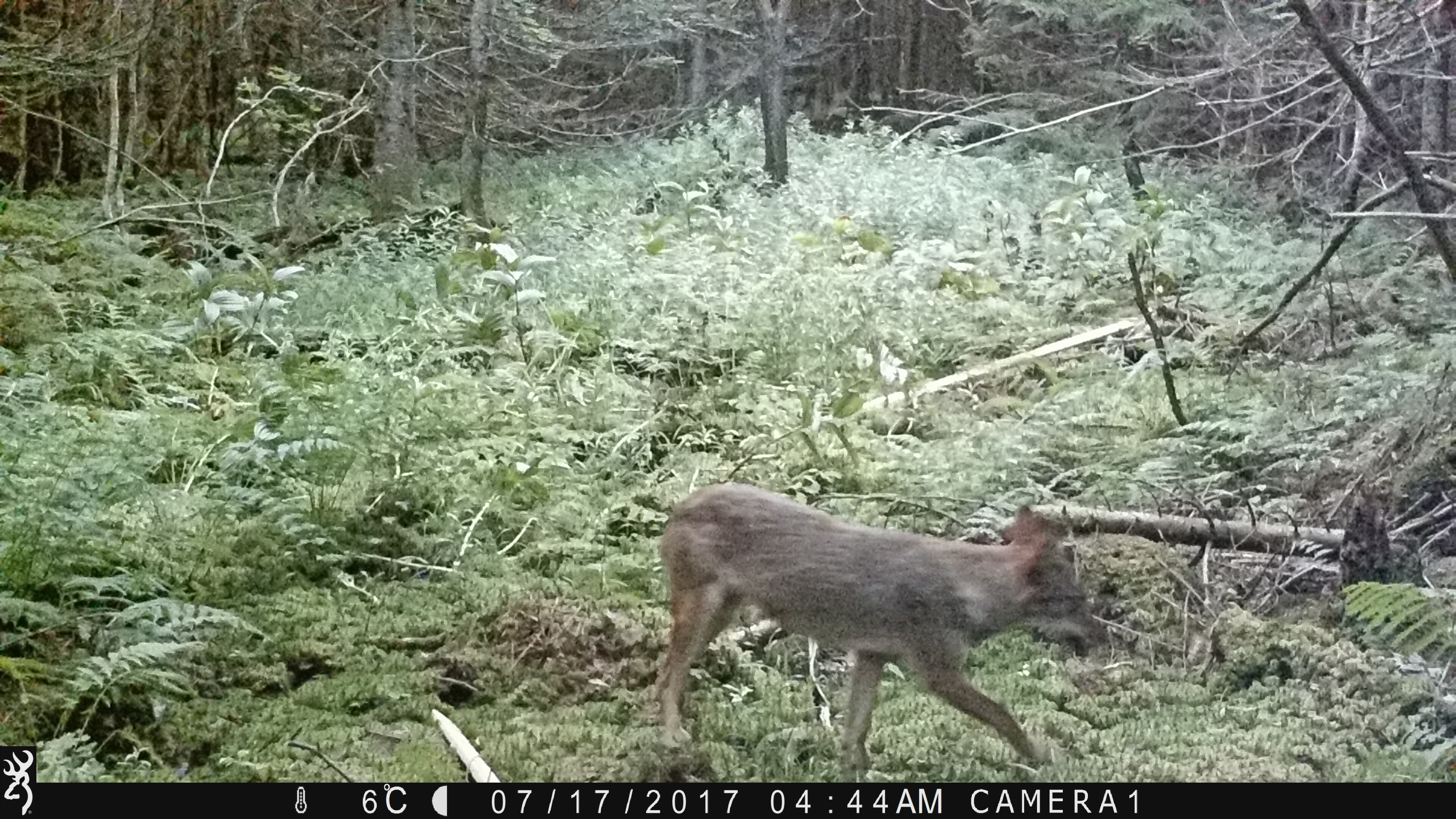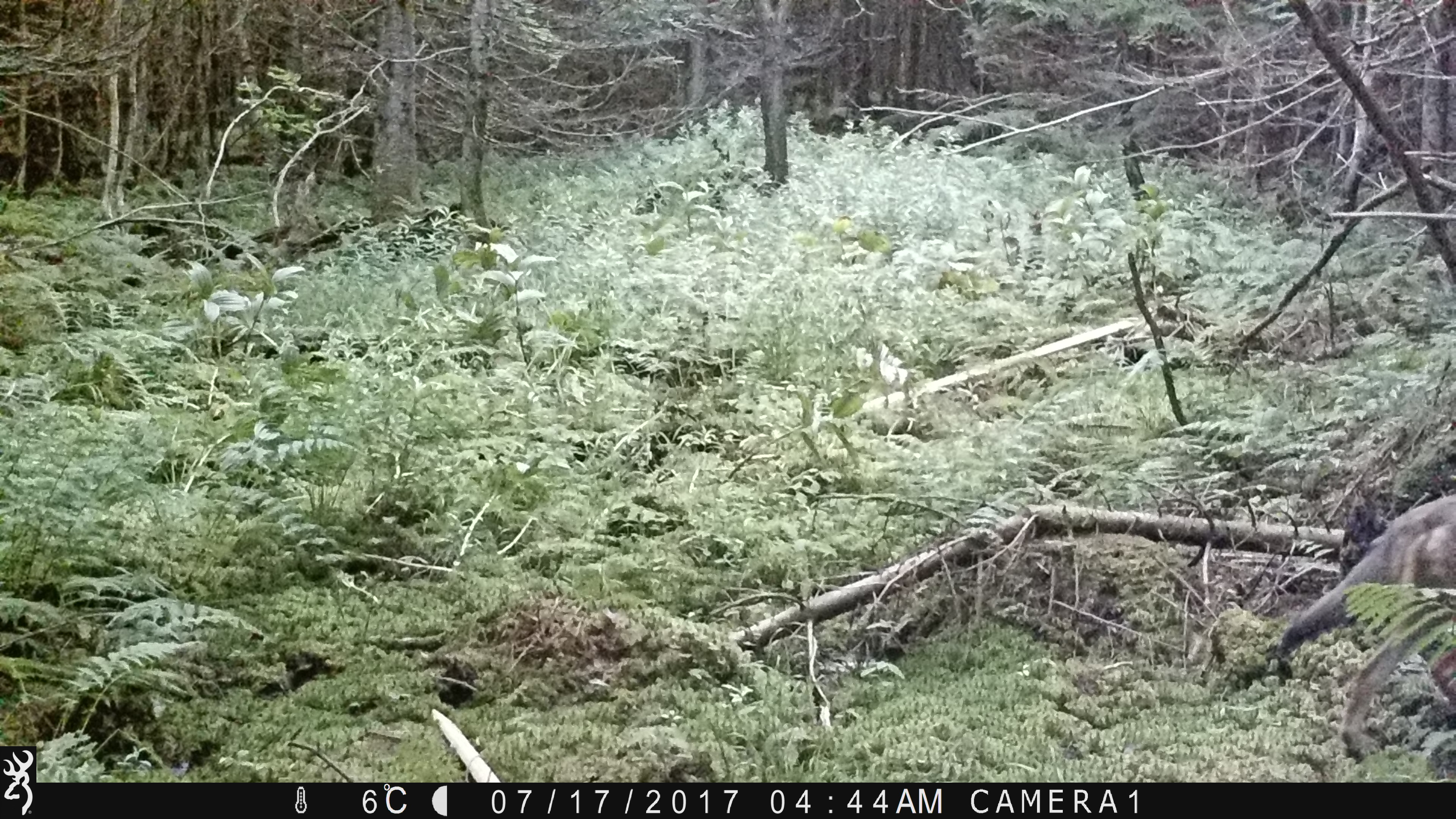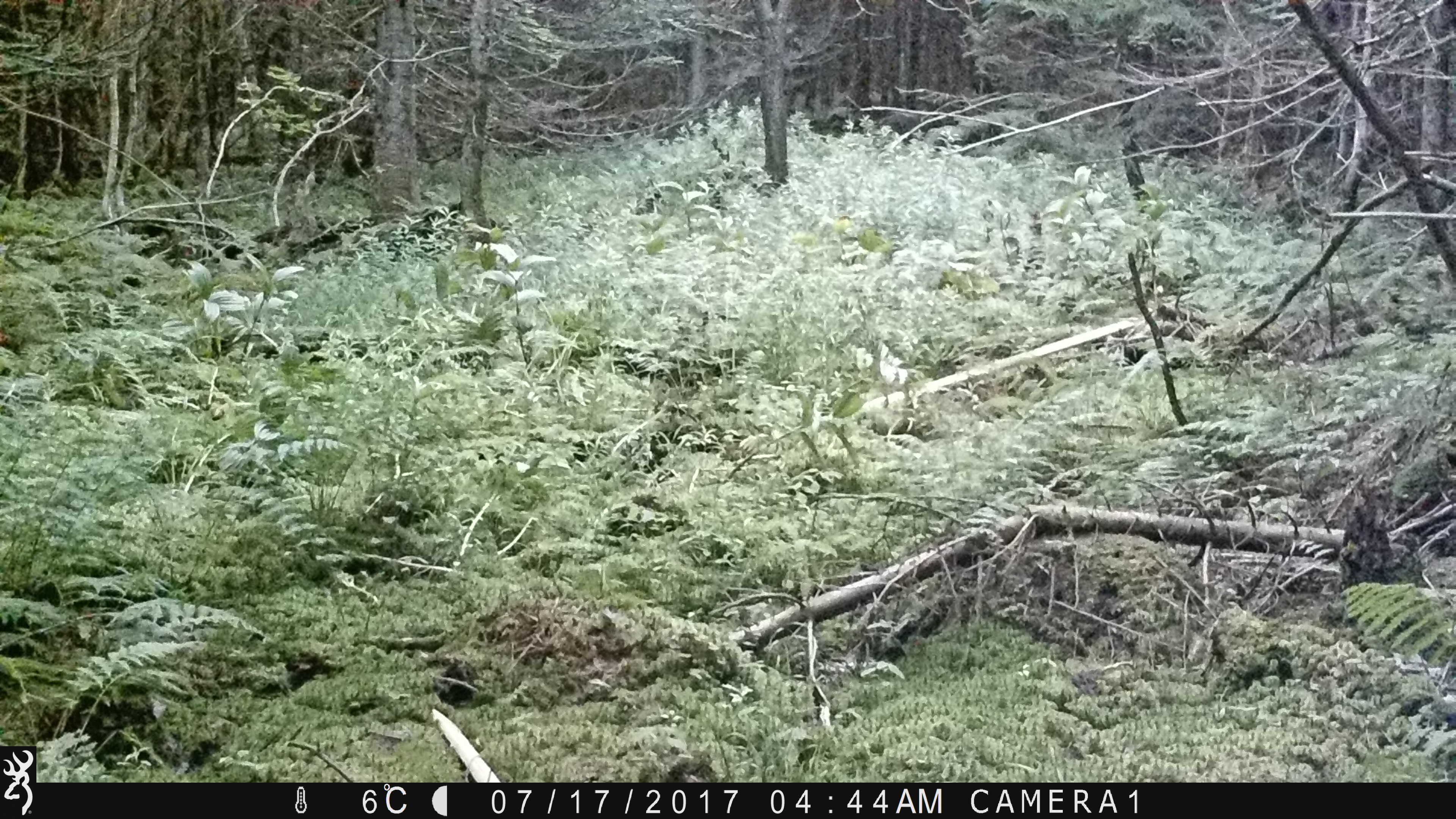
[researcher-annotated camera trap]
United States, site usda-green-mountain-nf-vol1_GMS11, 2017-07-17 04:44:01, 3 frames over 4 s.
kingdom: Animalia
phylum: Chordata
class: Mammalia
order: Carnivora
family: Canidae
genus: Canis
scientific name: Canis latrans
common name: coyote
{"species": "coyote (Canis latrans)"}